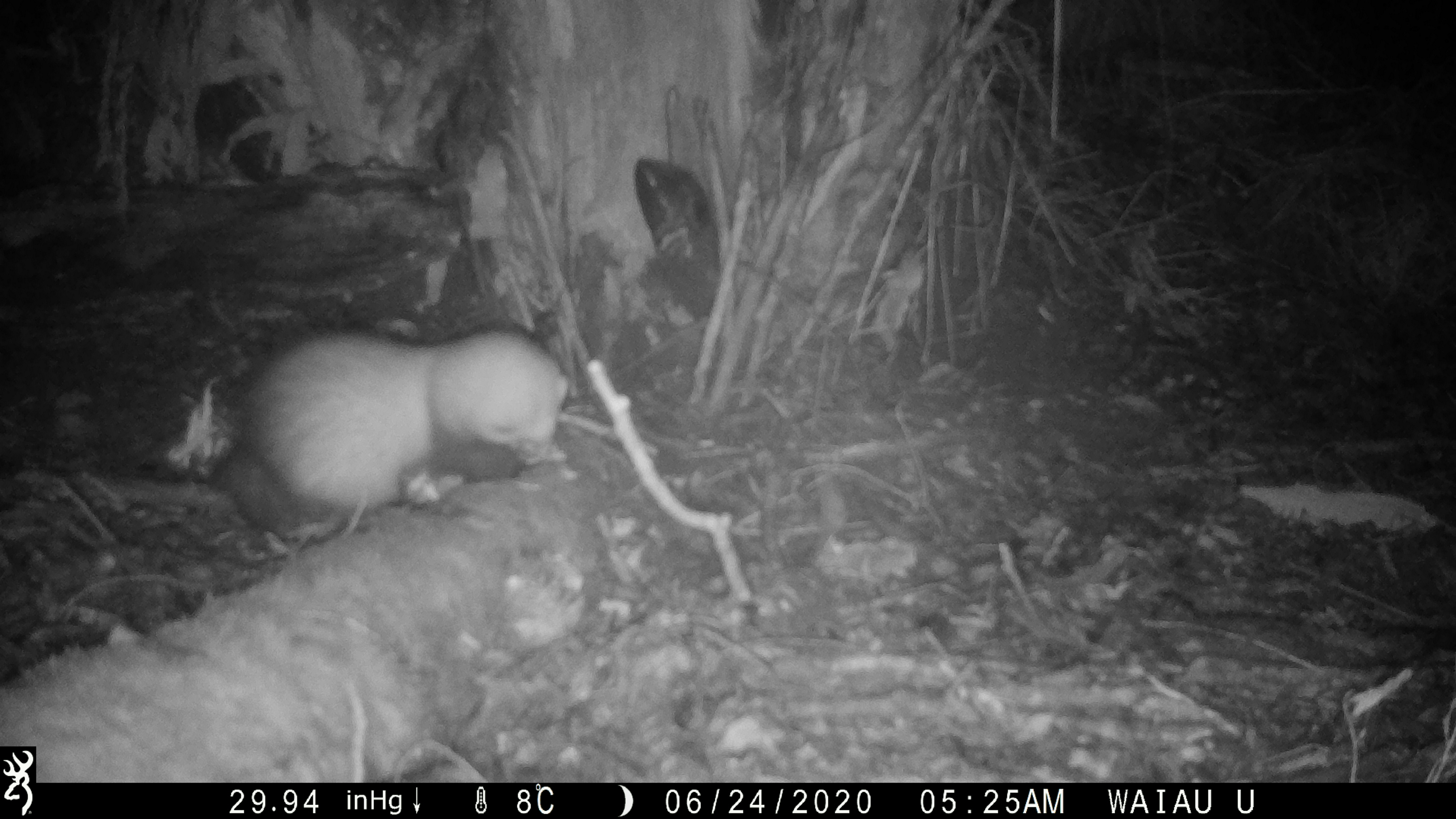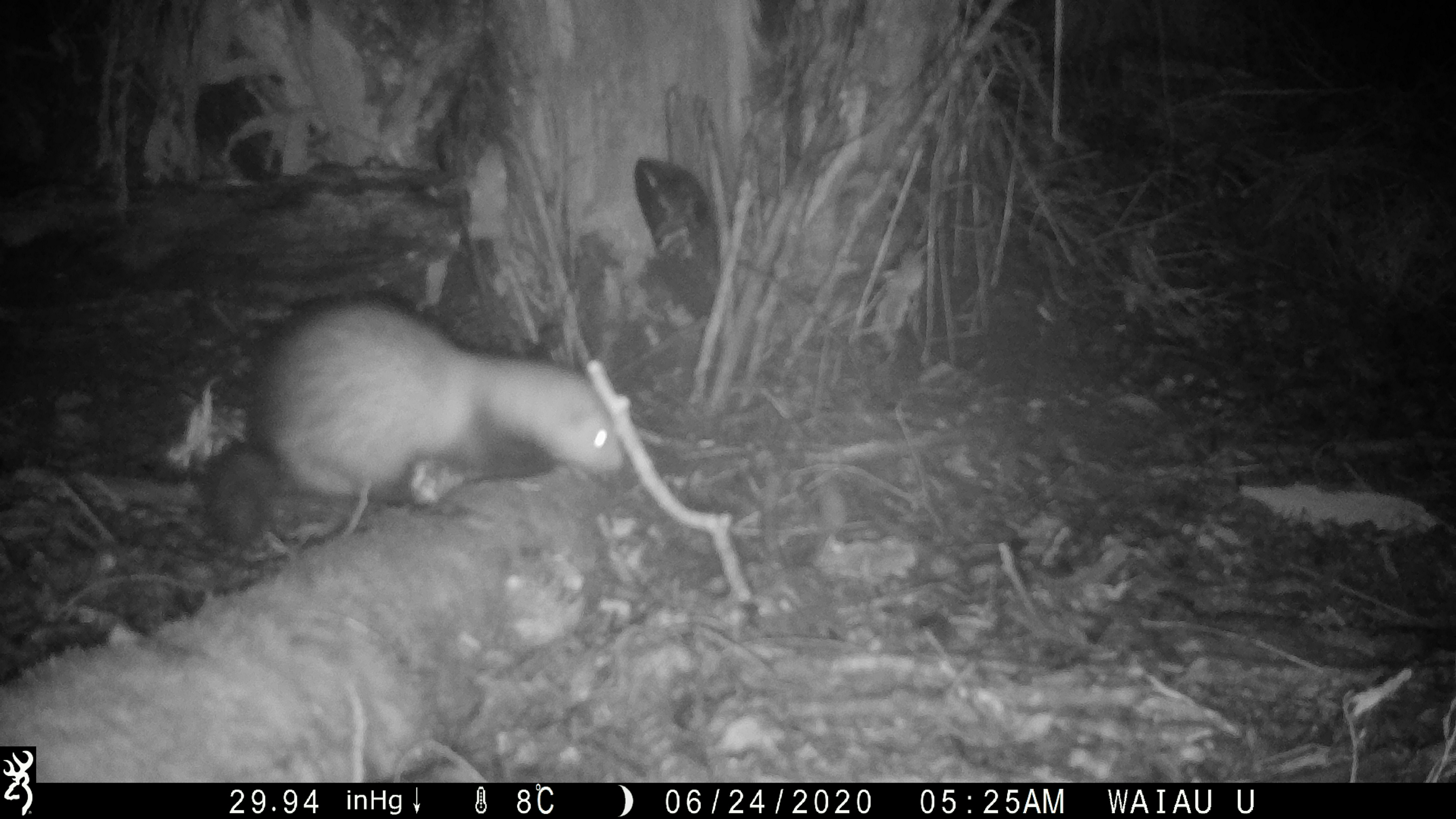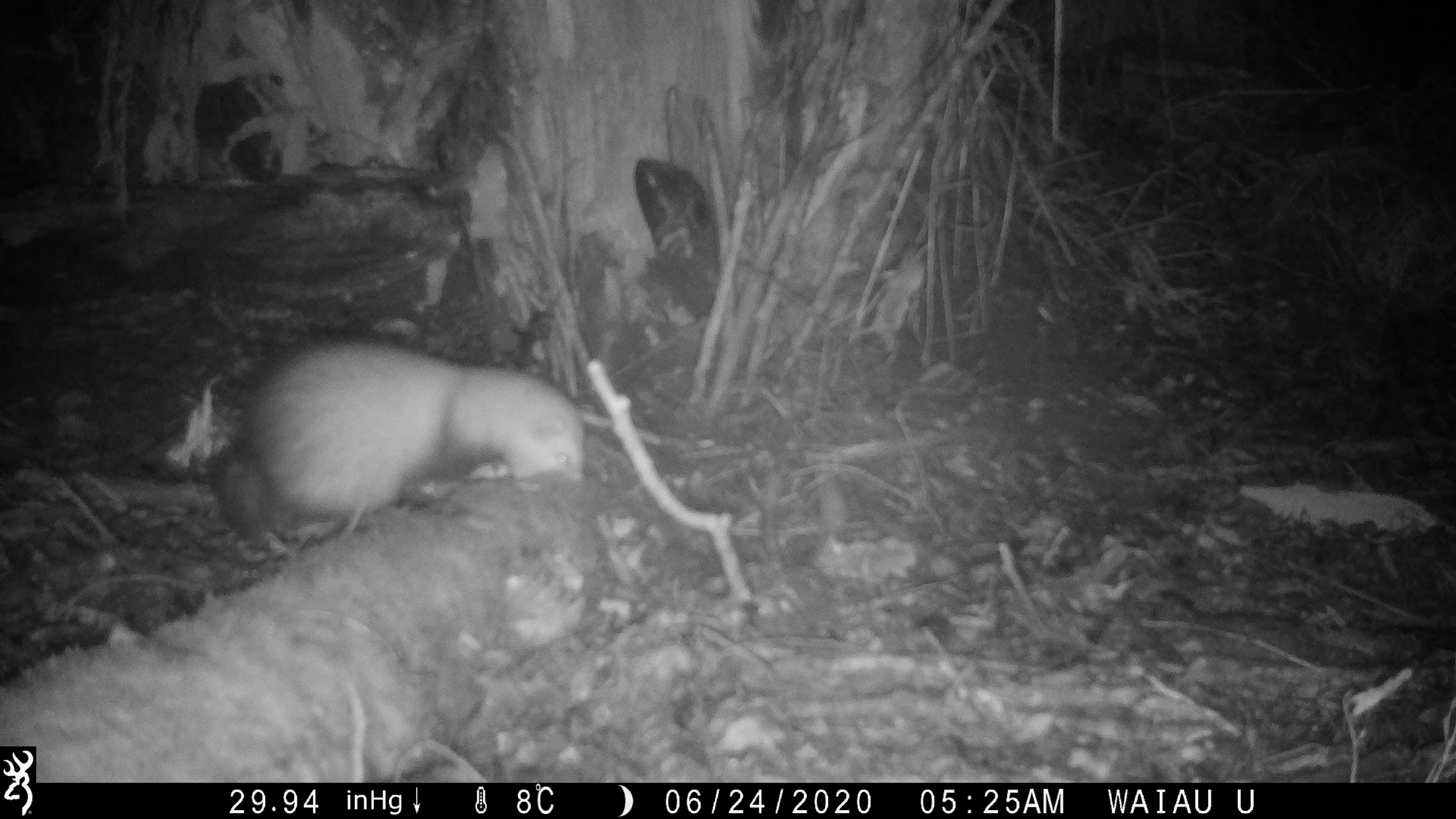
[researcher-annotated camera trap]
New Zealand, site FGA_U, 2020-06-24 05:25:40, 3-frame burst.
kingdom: Animalia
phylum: Chordata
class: Mammalia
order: Carnivora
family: Mustelidae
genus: Mustela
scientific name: Mustela furo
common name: ferret